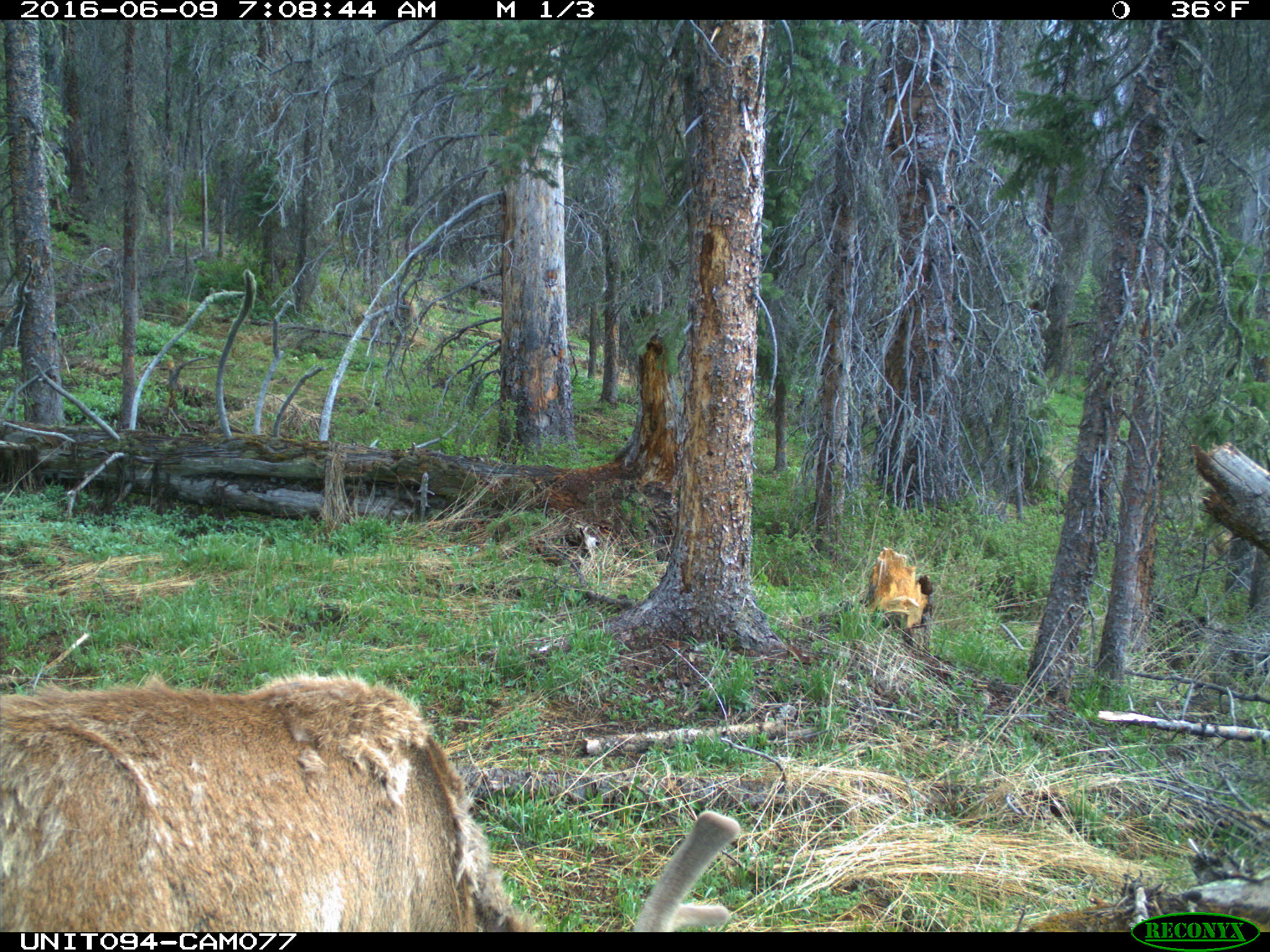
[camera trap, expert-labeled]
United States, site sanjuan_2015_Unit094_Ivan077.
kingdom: Animalia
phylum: Chordata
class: Mammalia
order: Artiodactyla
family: Cervidae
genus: Cervus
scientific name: Cervus elaphus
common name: red deer